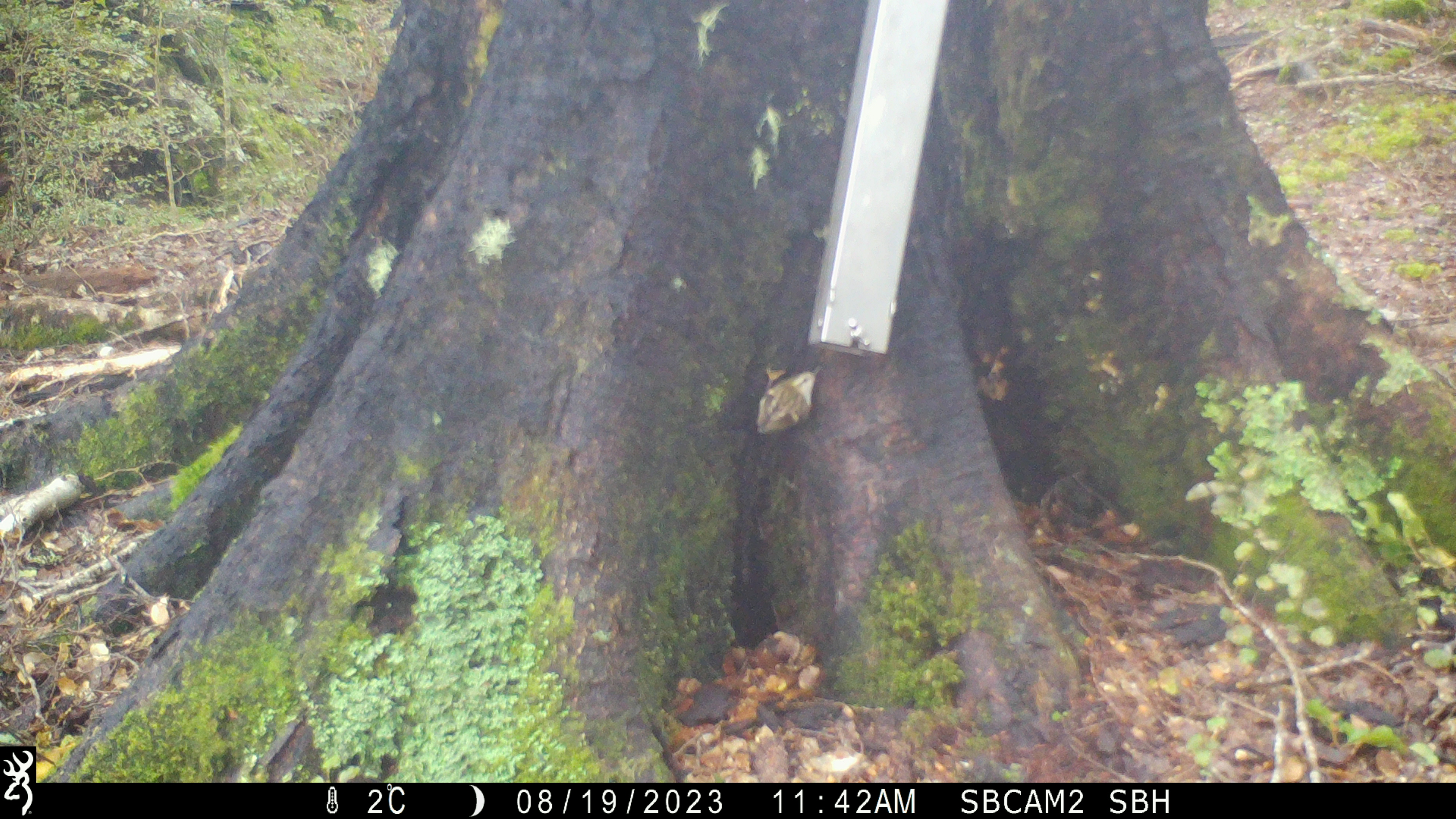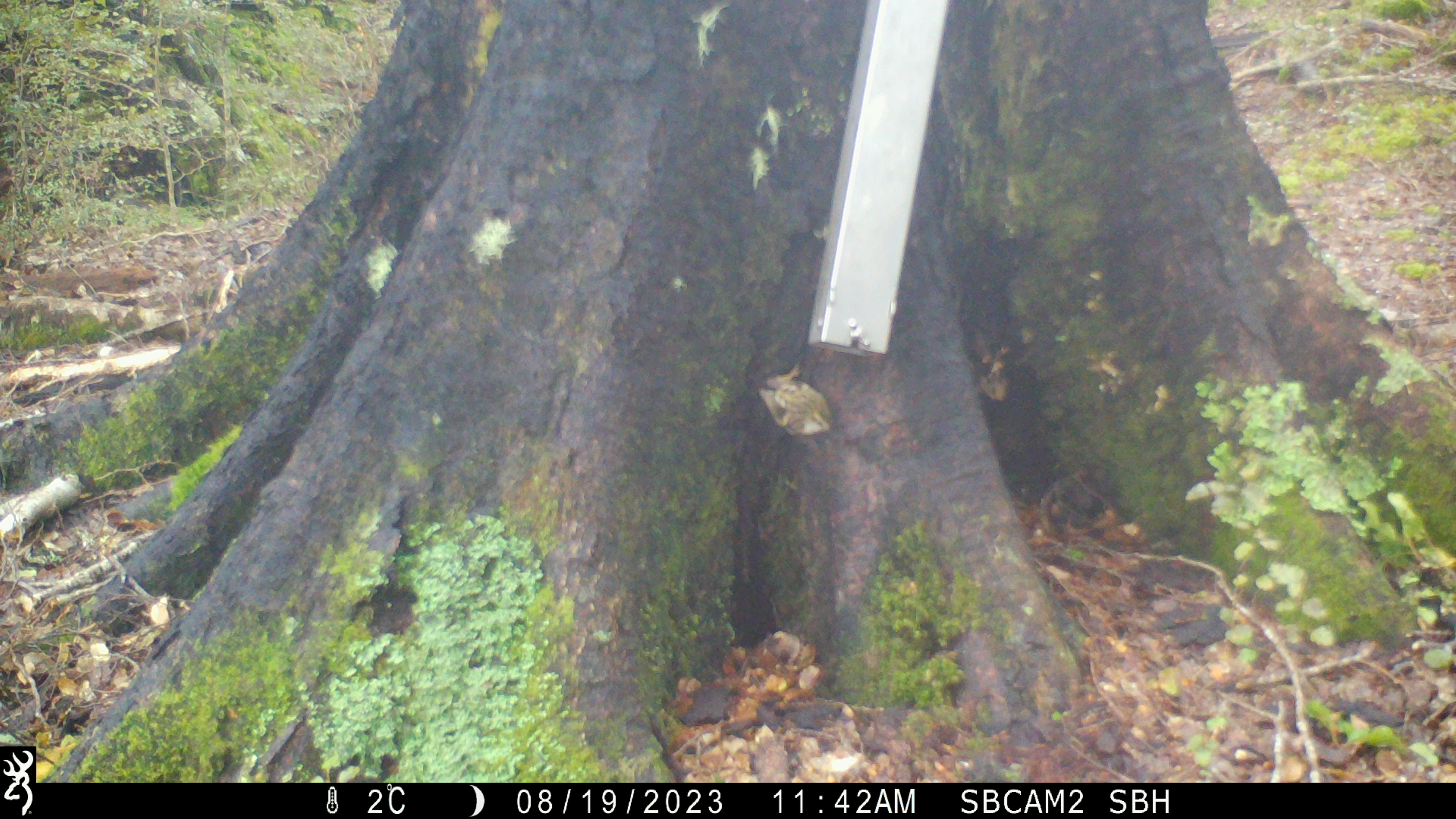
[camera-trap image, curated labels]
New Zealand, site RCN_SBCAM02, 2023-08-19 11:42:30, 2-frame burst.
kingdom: Animalia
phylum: Chordata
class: Aves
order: Passeriformes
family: Acanthisittidae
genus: Acanthisitta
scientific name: Acanthisitta chloris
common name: rifleman